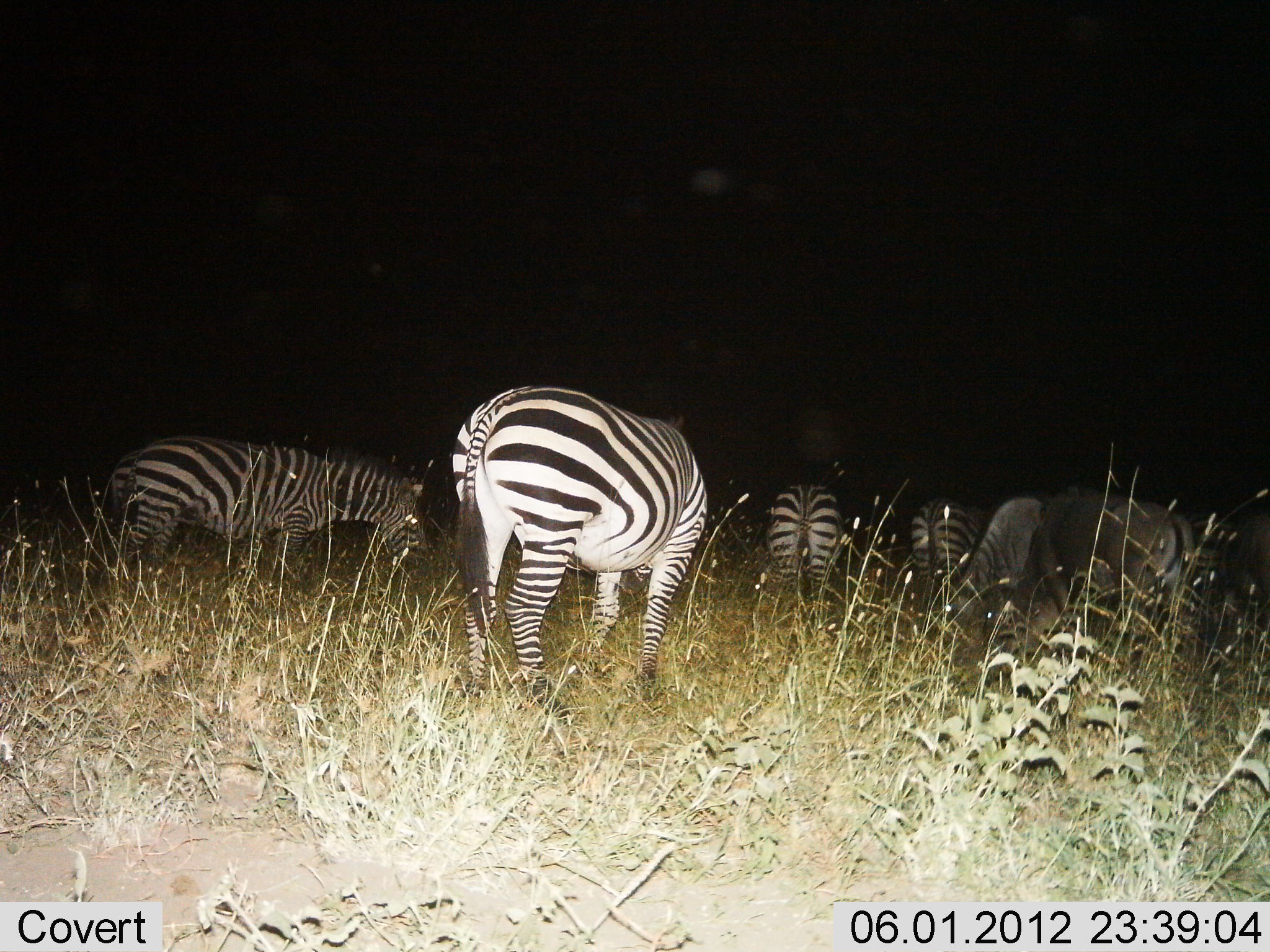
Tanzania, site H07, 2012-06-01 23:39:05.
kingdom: Animalia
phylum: Chordata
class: Mammalia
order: Artiodactyla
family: Bovidae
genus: Connochaetes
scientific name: Connochaetes taurinus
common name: blue wildebeest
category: wildebeest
Wildebeest (blue wildebeest) (Connochaetes taurinus), count 2. Behavior (volunteer vote fractions): standing 22%, resting 0%, moving 0%, interacting 0%. Young present (vote fraction): 0%. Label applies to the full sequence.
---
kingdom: Animalia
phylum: Chordata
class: Mammalia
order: Perissodactyla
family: Equidae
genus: Equus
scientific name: Equus quagga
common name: plains zebra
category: zebra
Zebra (plains zebra) (Equus quagga), count 5. Behavior (volunteer vote fractions): standing 52%, resting 0%, moving 5%, interacting 0%. Young present (vote fraction): 0%. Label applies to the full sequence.